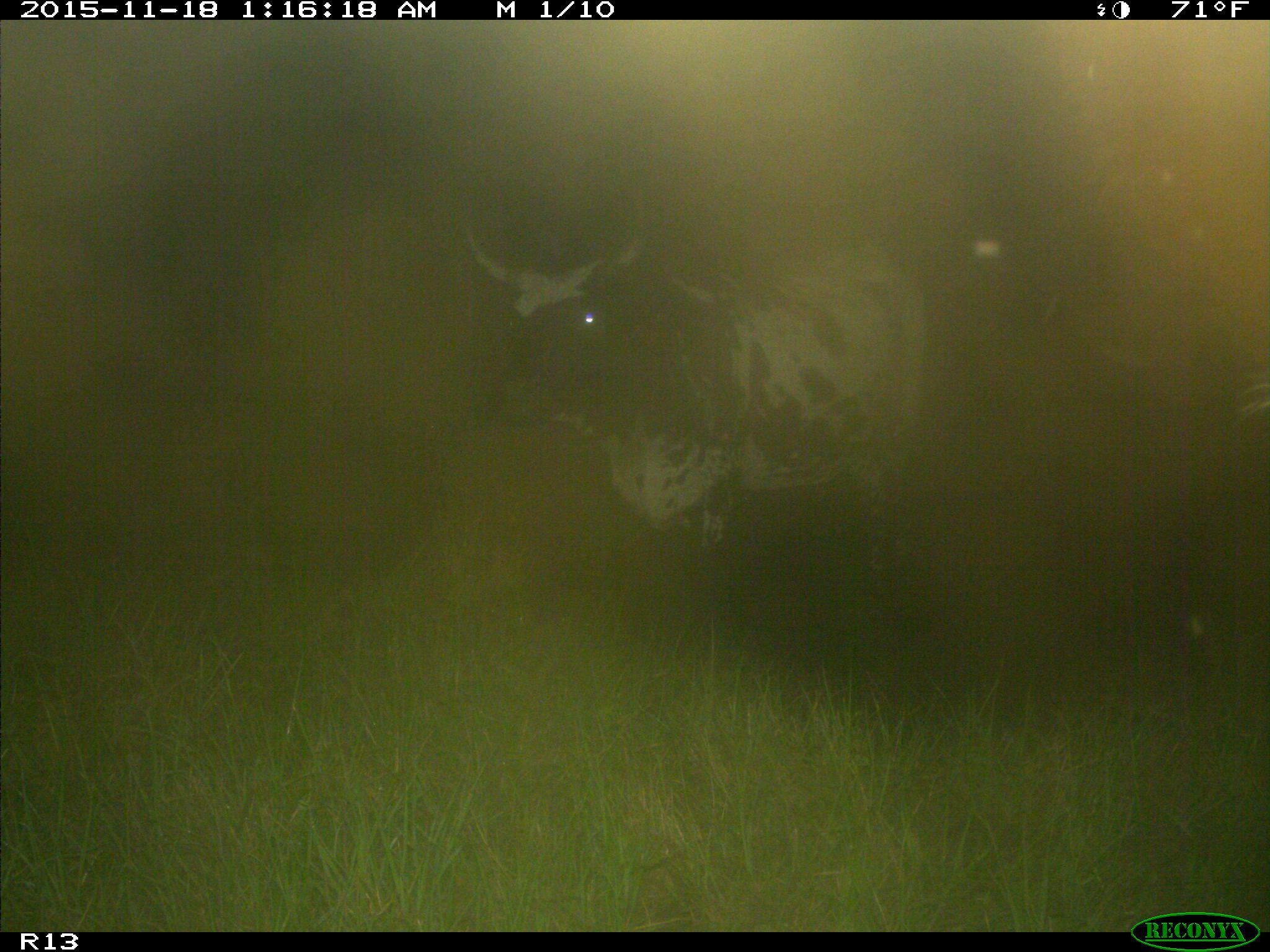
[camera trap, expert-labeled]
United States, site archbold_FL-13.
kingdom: Animalia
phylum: Chordata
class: Mammalia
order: Artiodactyla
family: Bovidae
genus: Bos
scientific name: Bos taurus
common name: domestic cow